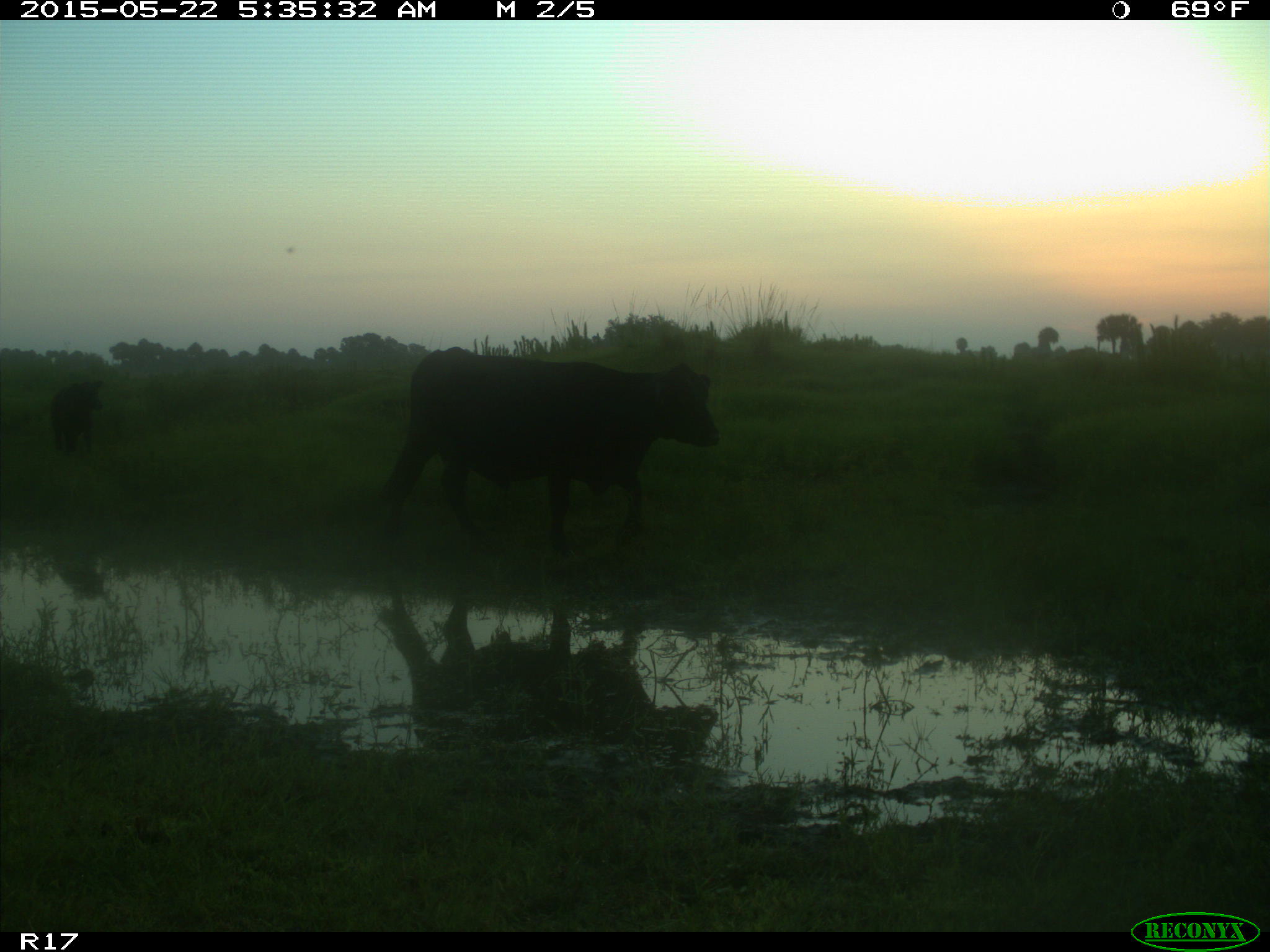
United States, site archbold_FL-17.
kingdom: Animalia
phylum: Chordata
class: Mammalia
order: Artiodactyla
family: Bovidae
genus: Bos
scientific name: Bos taurus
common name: domestic cow